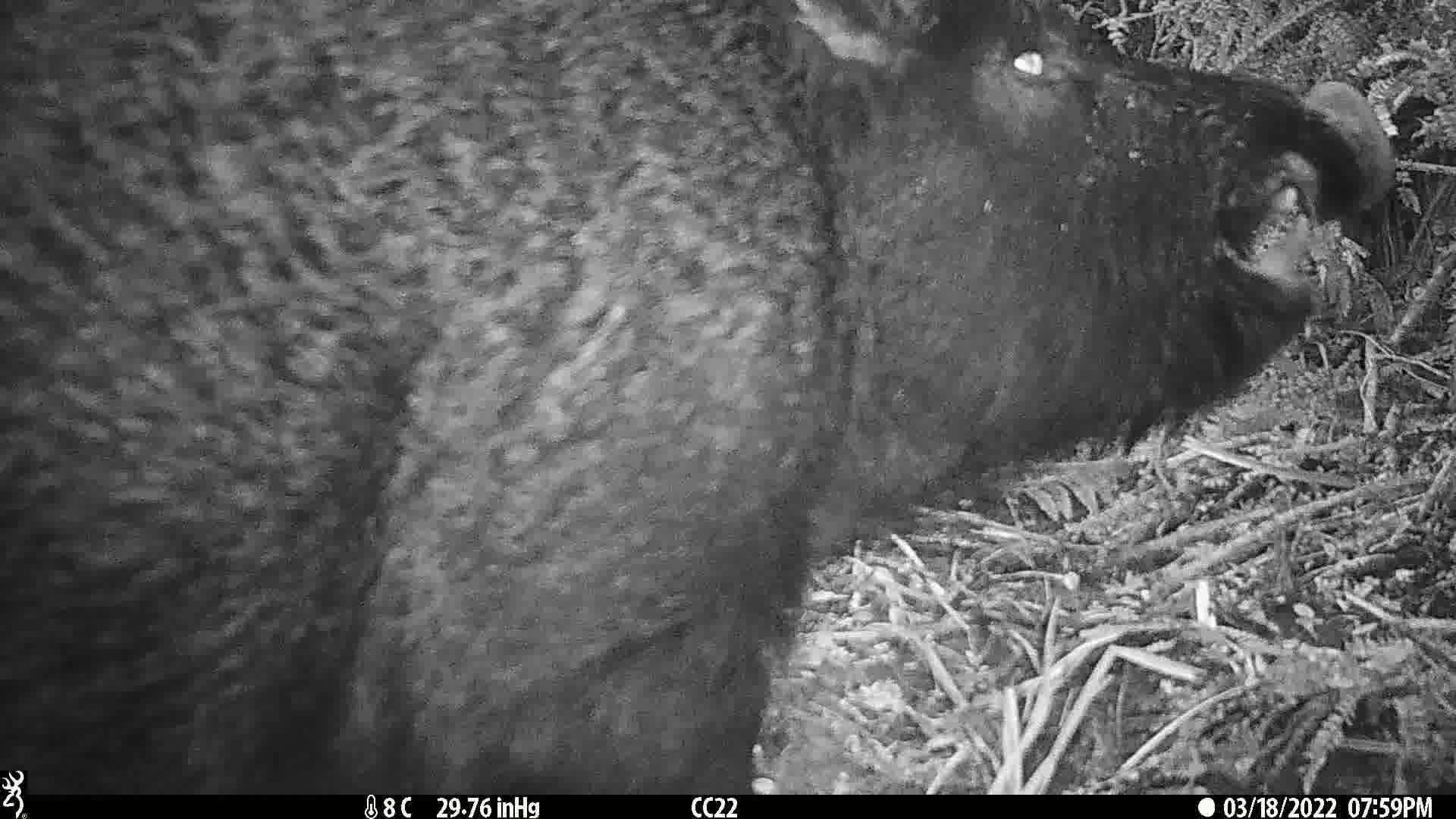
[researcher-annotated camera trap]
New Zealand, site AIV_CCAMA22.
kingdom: Animalia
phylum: Chordata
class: Mammalia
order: Artiodactyla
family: Suidae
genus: Sus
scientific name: Sus scrofa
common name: pig